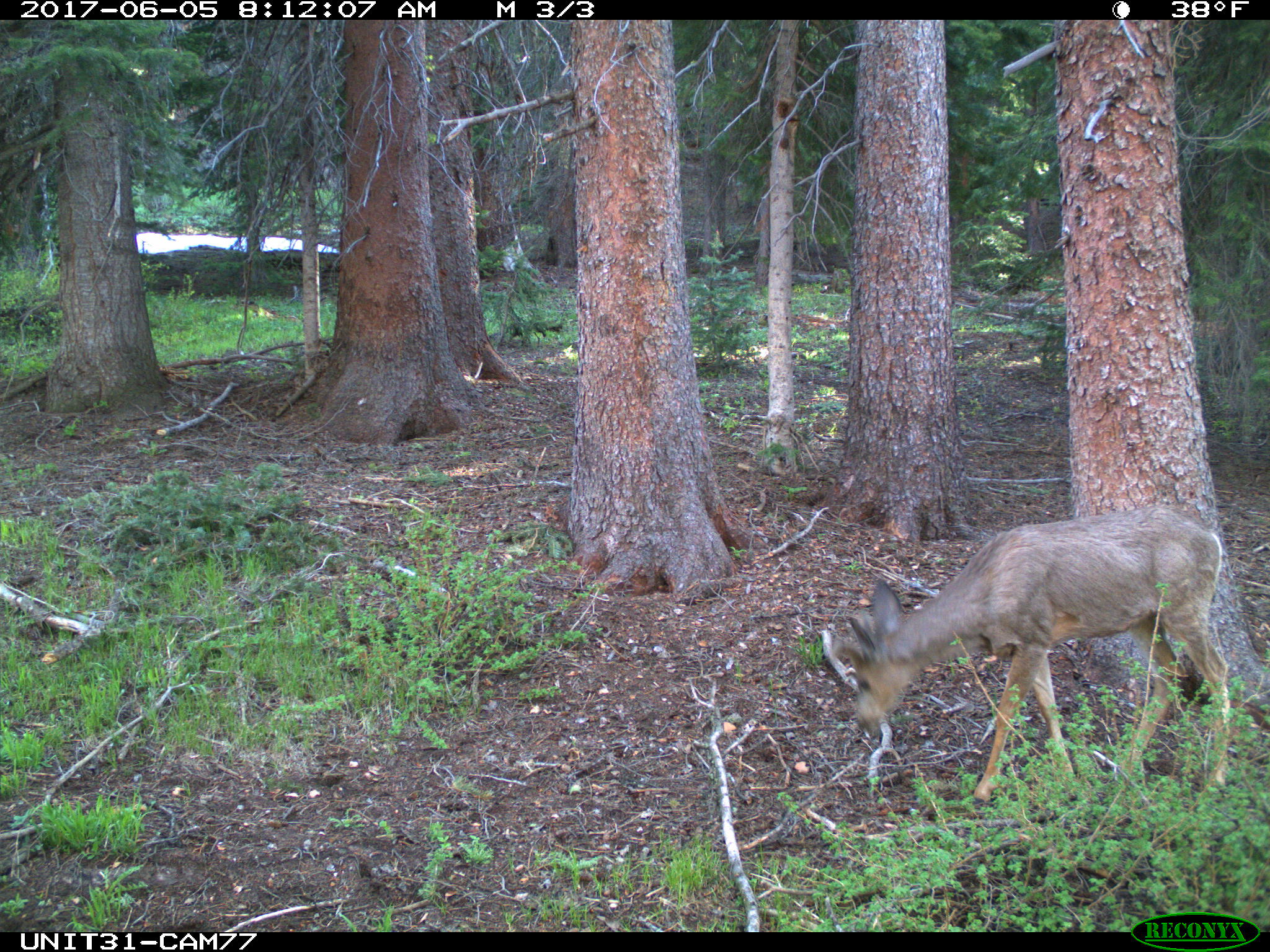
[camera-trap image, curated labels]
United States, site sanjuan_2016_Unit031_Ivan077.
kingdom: Animalia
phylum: Chordata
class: Mammalia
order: Artiodactyla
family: Cervidae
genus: Odocoileus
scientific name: Odocoileus hemionus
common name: mule deer